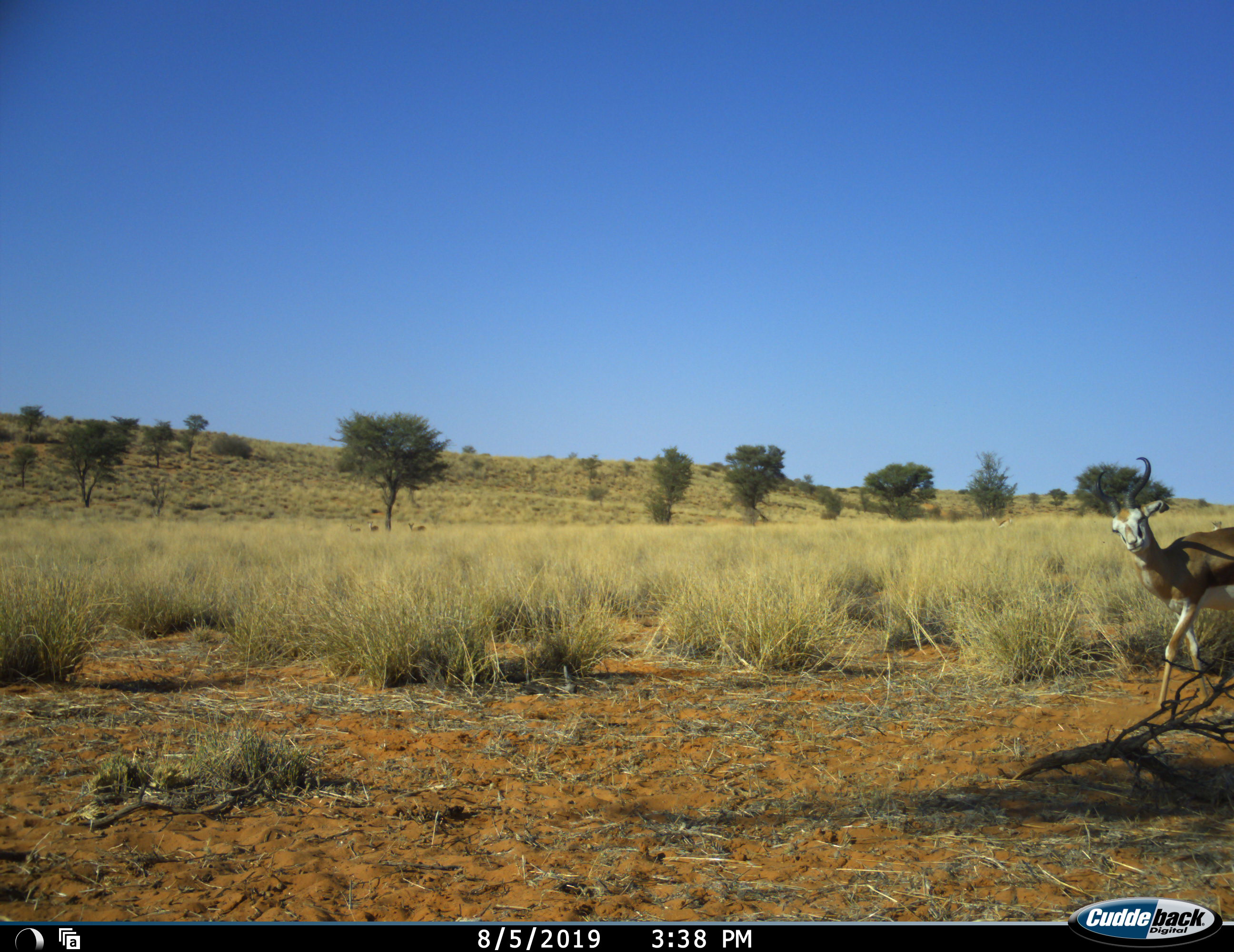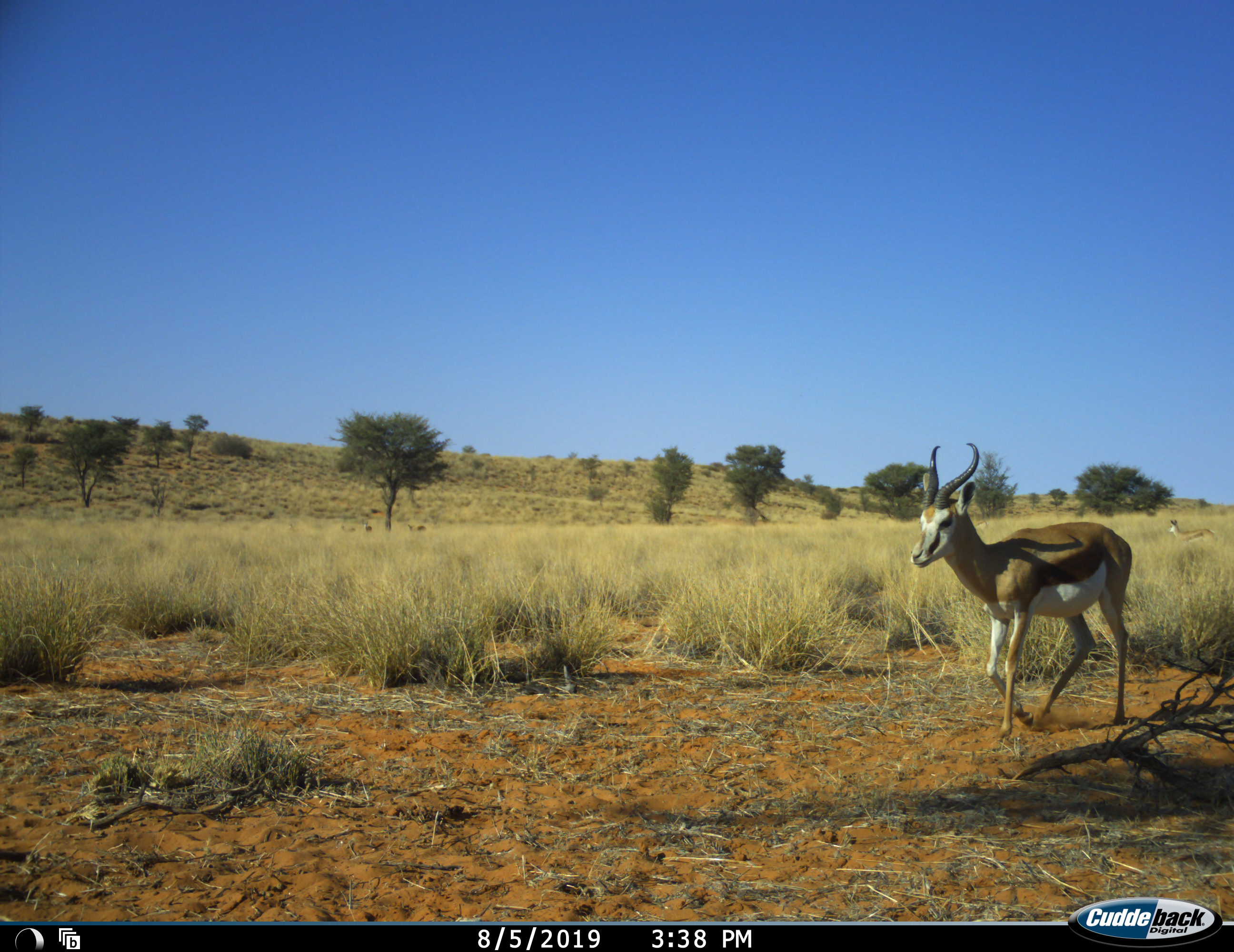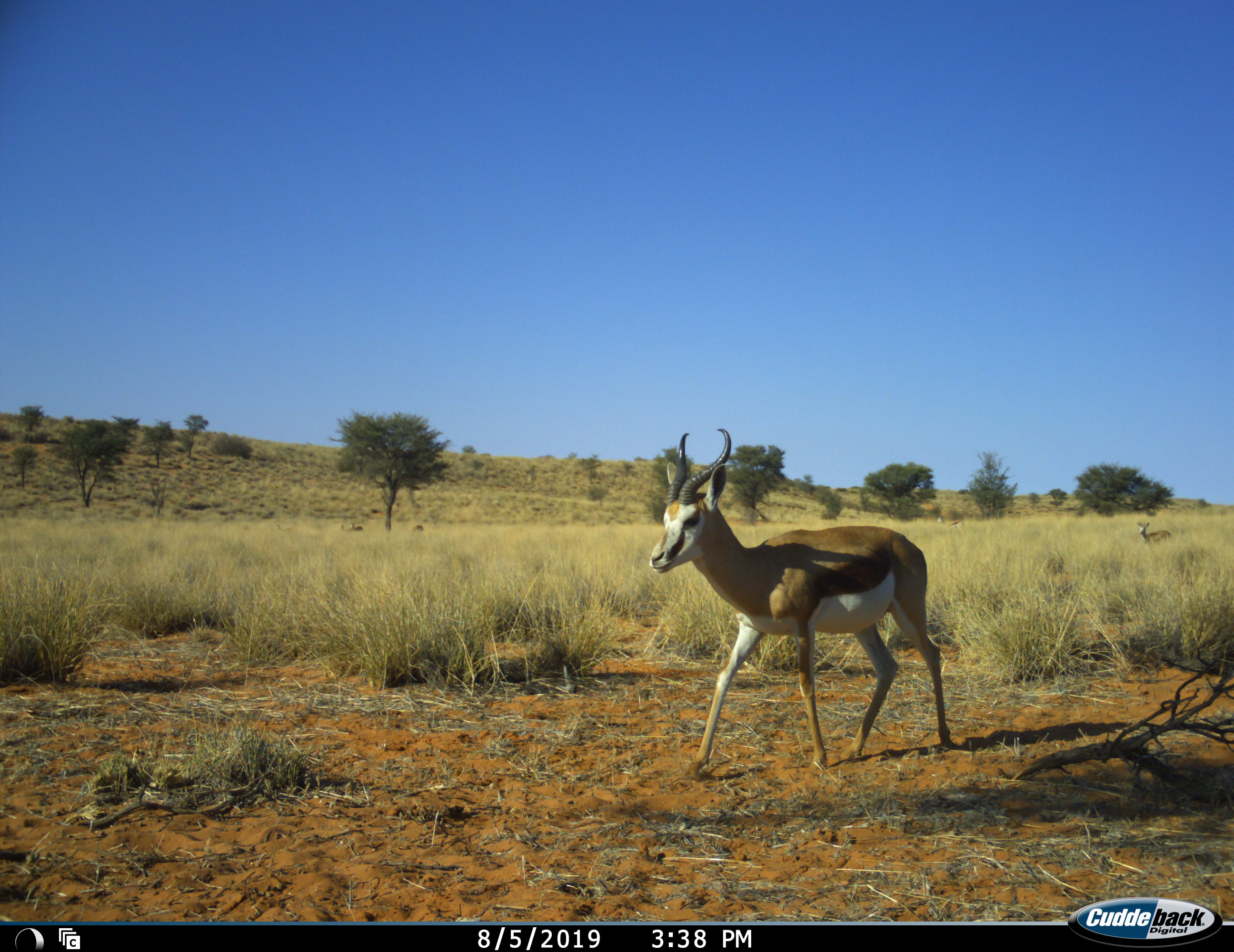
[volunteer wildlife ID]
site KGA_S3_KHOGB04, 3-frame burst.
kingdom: Animalia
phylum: Chordata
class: Mammalia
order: Artiodactyla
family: Bovidae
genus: Antidorcas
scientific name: Antidorcas marsupialis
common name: springbok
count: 2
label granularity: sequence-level